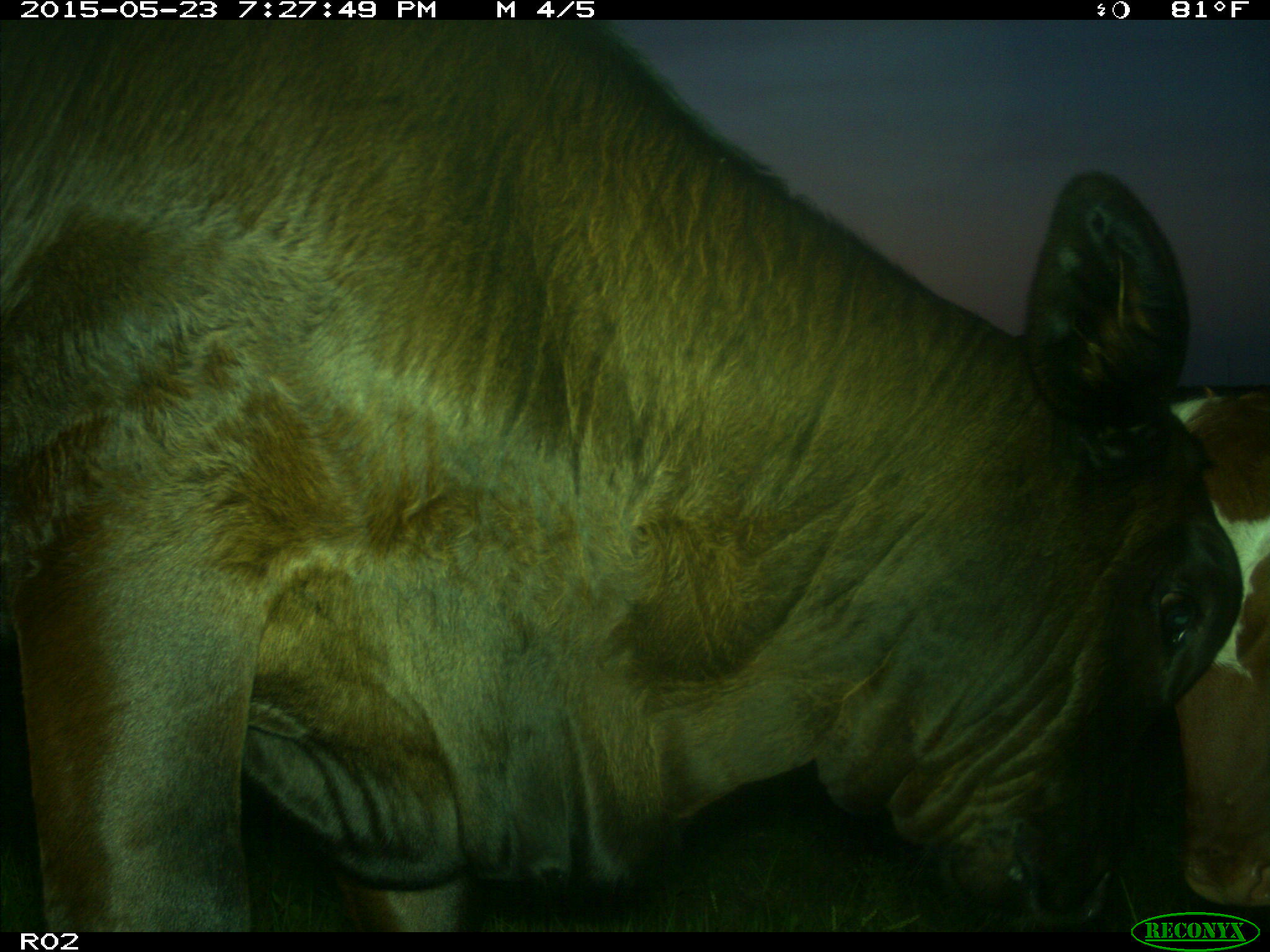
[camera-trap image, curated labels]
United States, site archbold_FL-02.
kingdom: Animalia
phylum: Chordata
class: Mammalia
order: Artiodactyla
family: Bovidae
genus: Bos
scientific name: Bos taurus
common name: domestic cow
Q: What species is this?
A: Bos taurus (domestic cow).